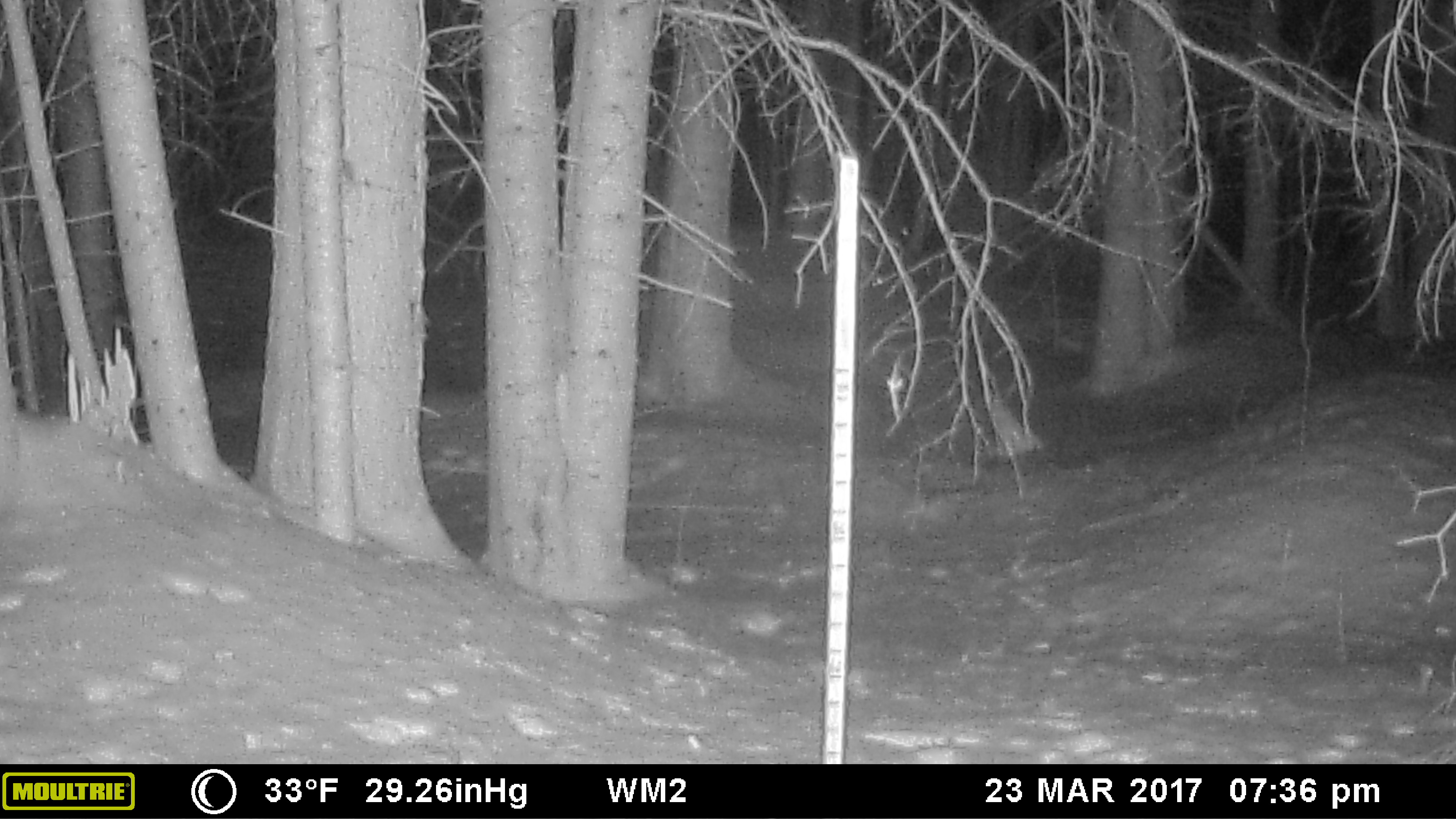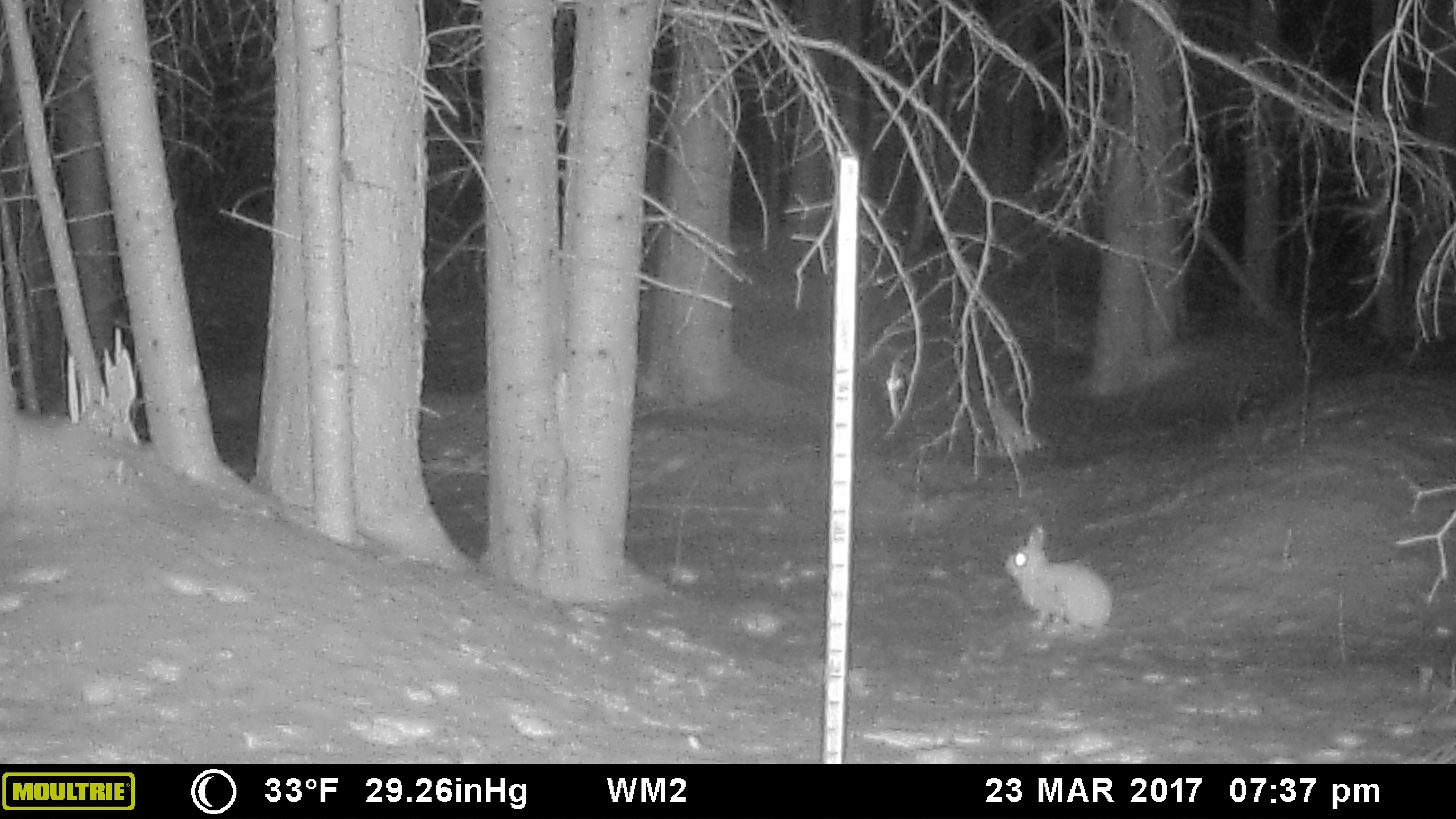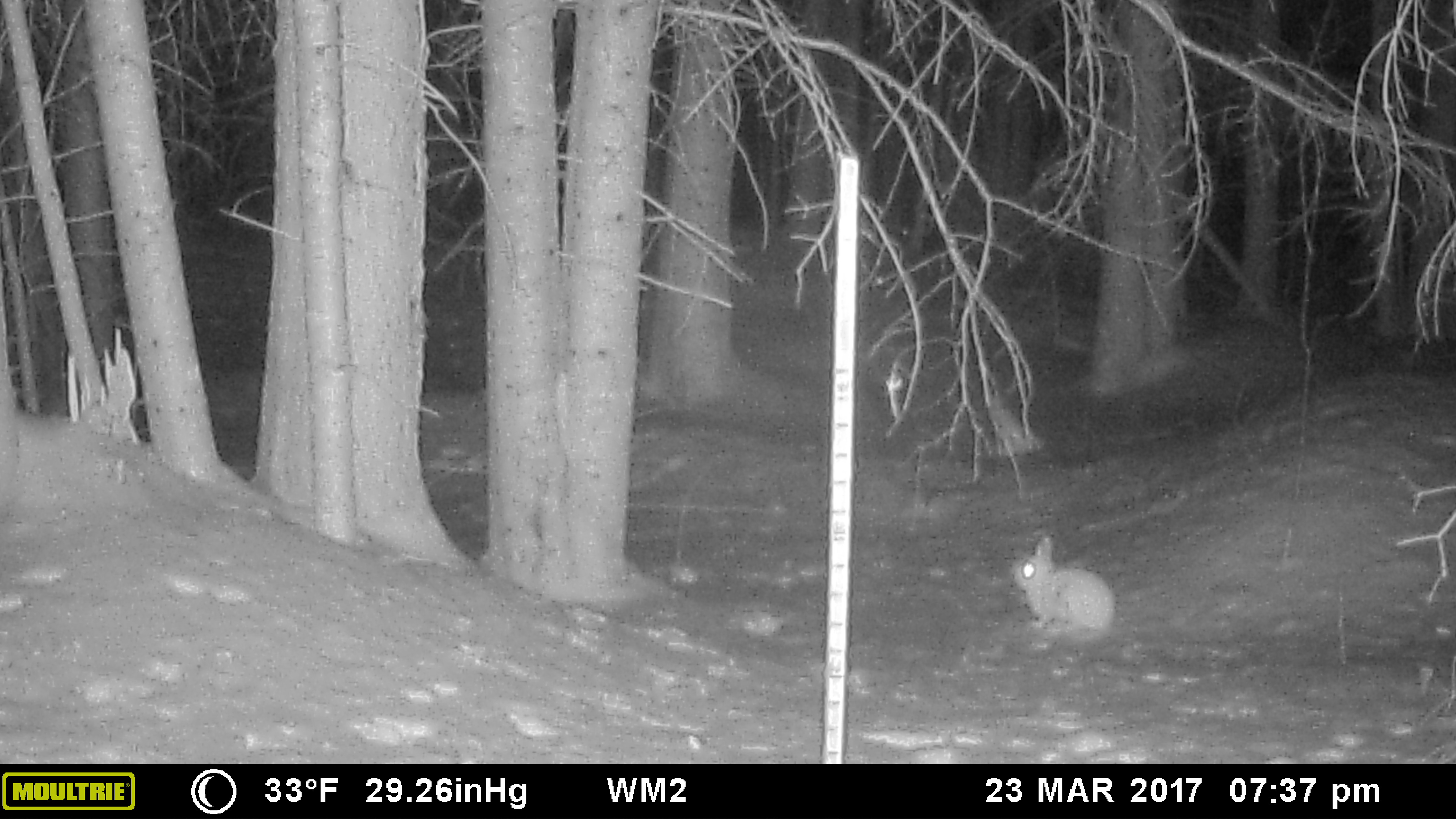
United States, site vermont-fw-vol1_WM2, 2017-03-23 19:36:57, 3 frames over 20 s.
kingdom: Animalia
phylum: Chordata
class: Mammalia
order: Lagomorpha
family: Leporidae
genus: Lepus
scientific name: Lepus americanus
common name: snowshoe hare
Snowshoe hare (Lepus americanus).